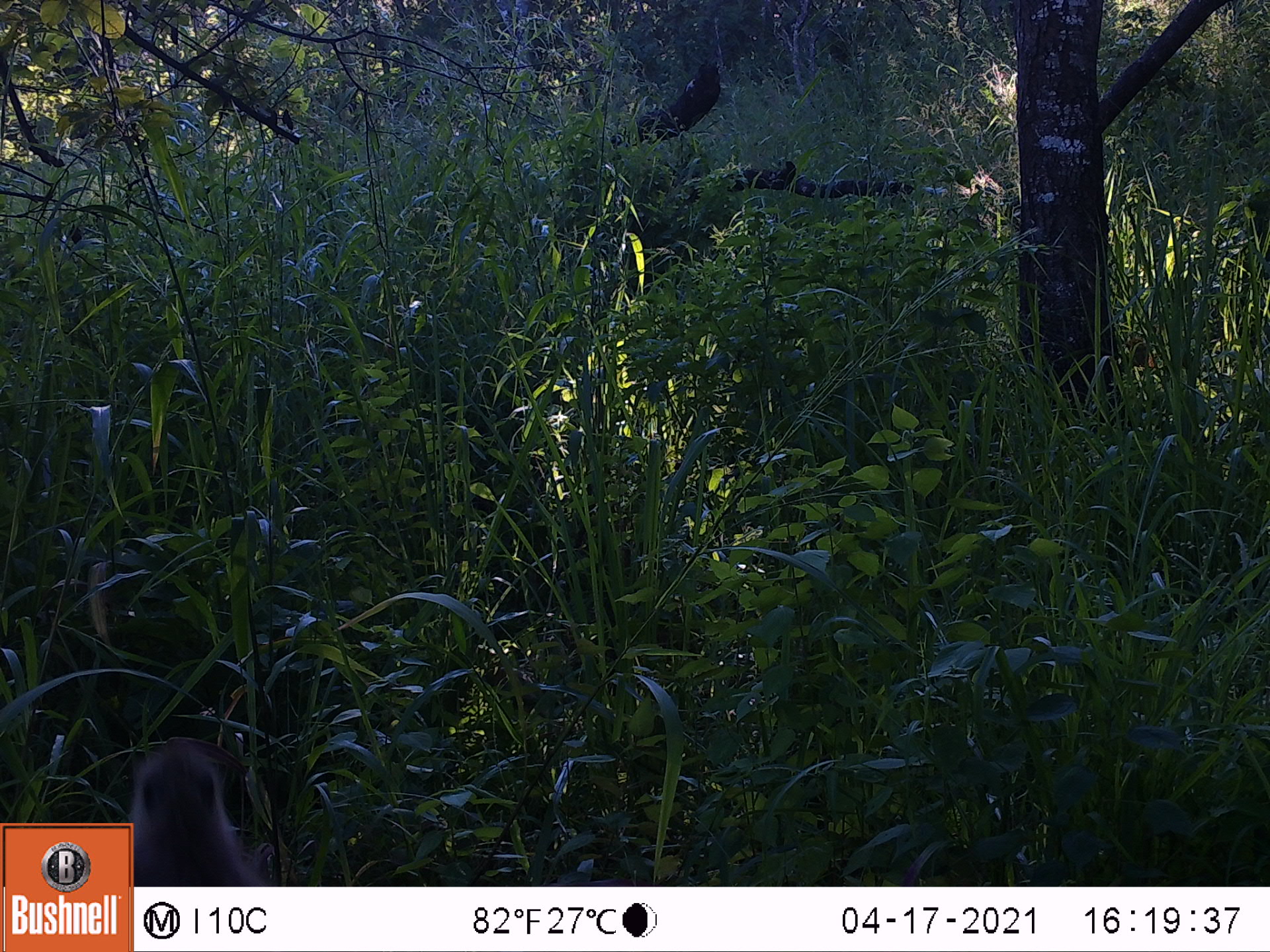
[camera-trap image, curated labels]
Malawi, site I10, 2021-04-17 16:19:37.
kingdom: Animalia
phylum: Chordata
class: Mammalia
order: Primates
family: Cercopithecidae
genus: Papio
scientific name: Papio cynocephalus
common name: yellow baboon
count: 1